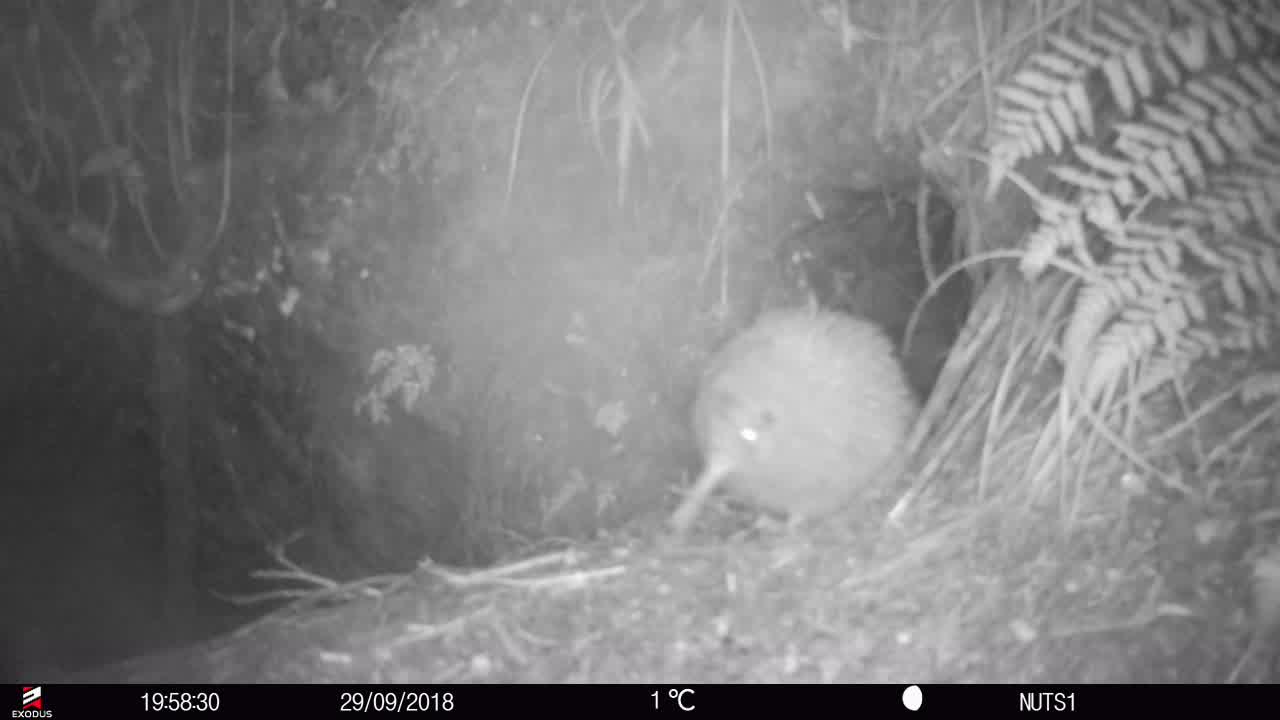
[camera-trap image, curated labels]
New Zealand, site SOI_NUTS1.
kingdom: Animalia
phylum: Chordata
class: Aves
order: Apterygiformes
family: Apterygidae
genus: Apteryx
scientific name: Apteryx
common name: kiwi